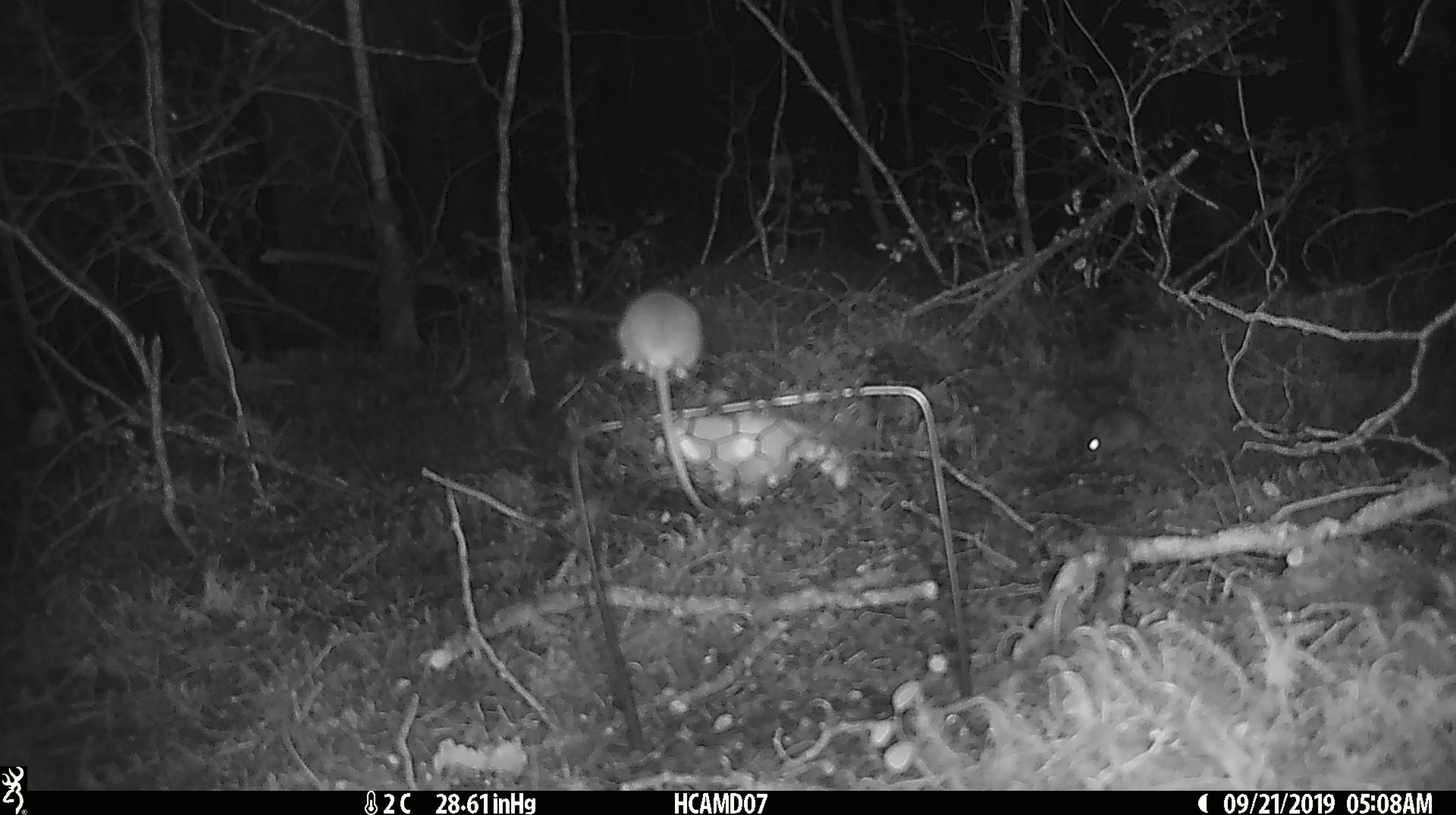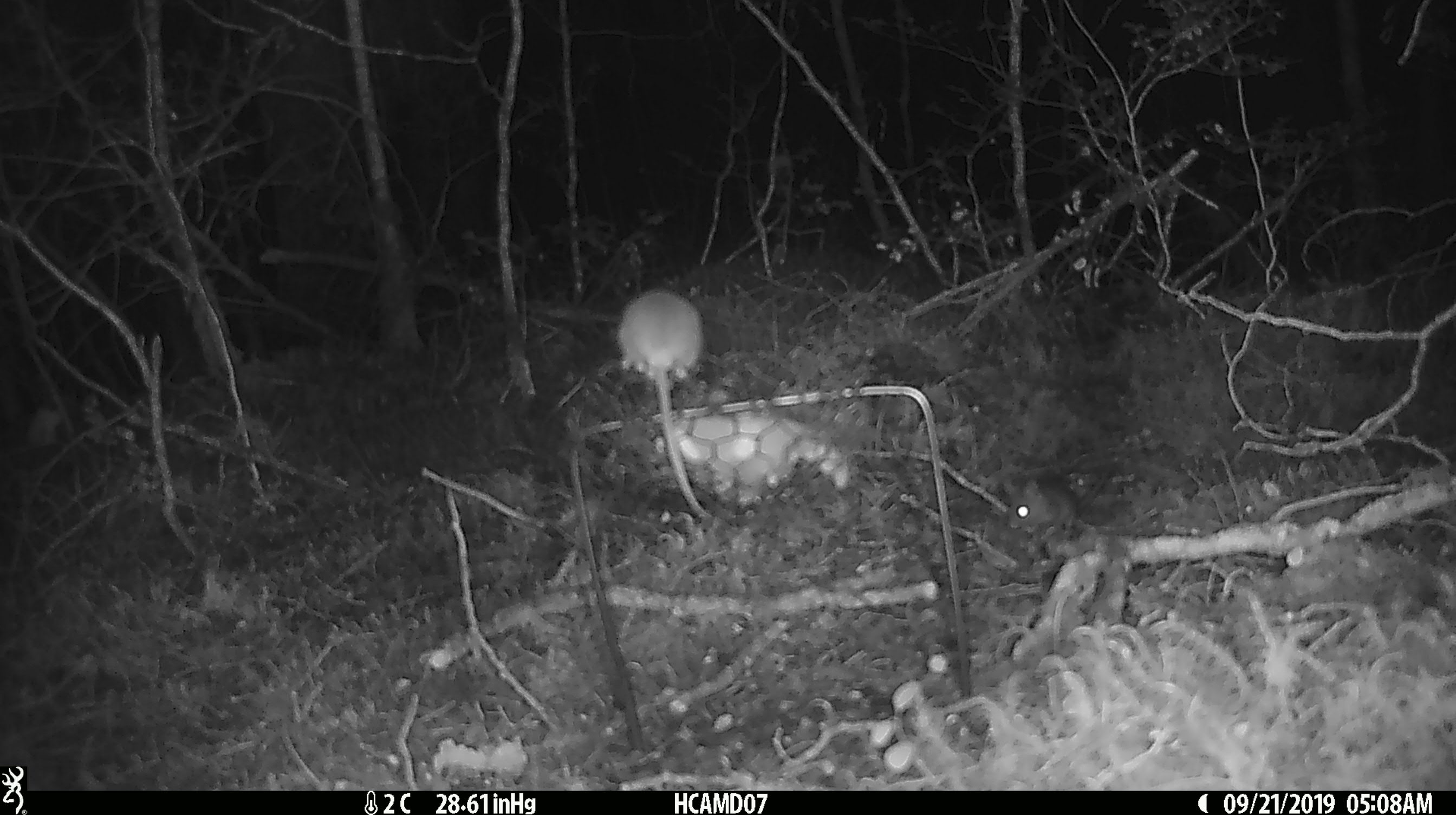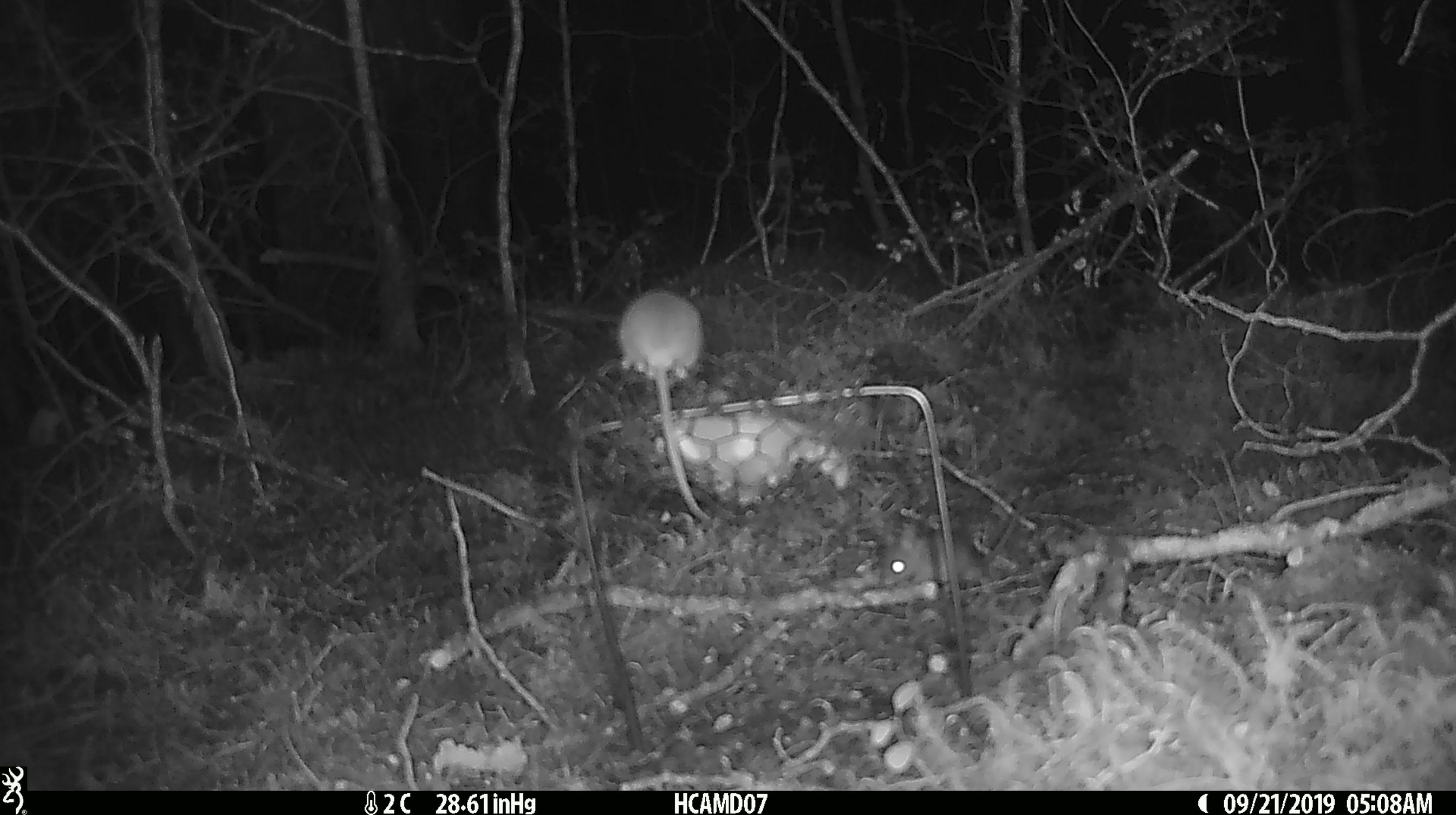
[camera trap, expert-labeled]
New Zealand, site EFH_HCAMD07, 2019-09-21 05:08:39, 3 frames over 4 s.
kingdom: Animalia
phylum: Chordata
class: Mammalia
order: Rodentia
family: Muridae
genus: Mus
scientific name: Mus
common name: mouse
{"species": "mouse (Mus)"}